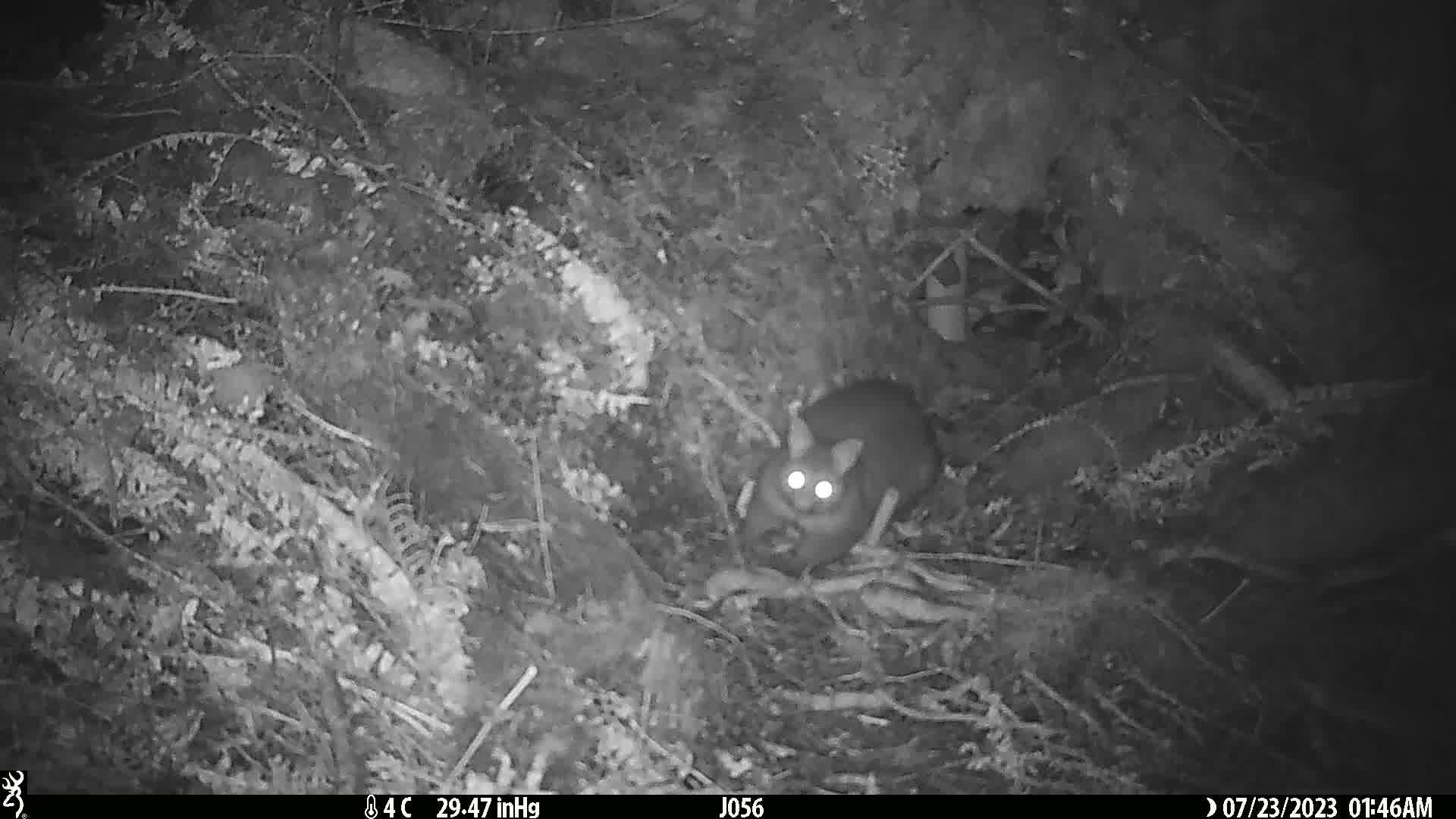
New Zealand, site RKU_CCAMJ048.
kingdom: Animalia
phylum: Chordata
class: Mammalia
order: Diprotodontia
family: Phalangeridae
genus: Trichosurus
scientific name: Trichosurus vulpecula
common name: common brushtail possum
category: possum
Possum (common brushtail possum) (Trichosurus vulpecula).